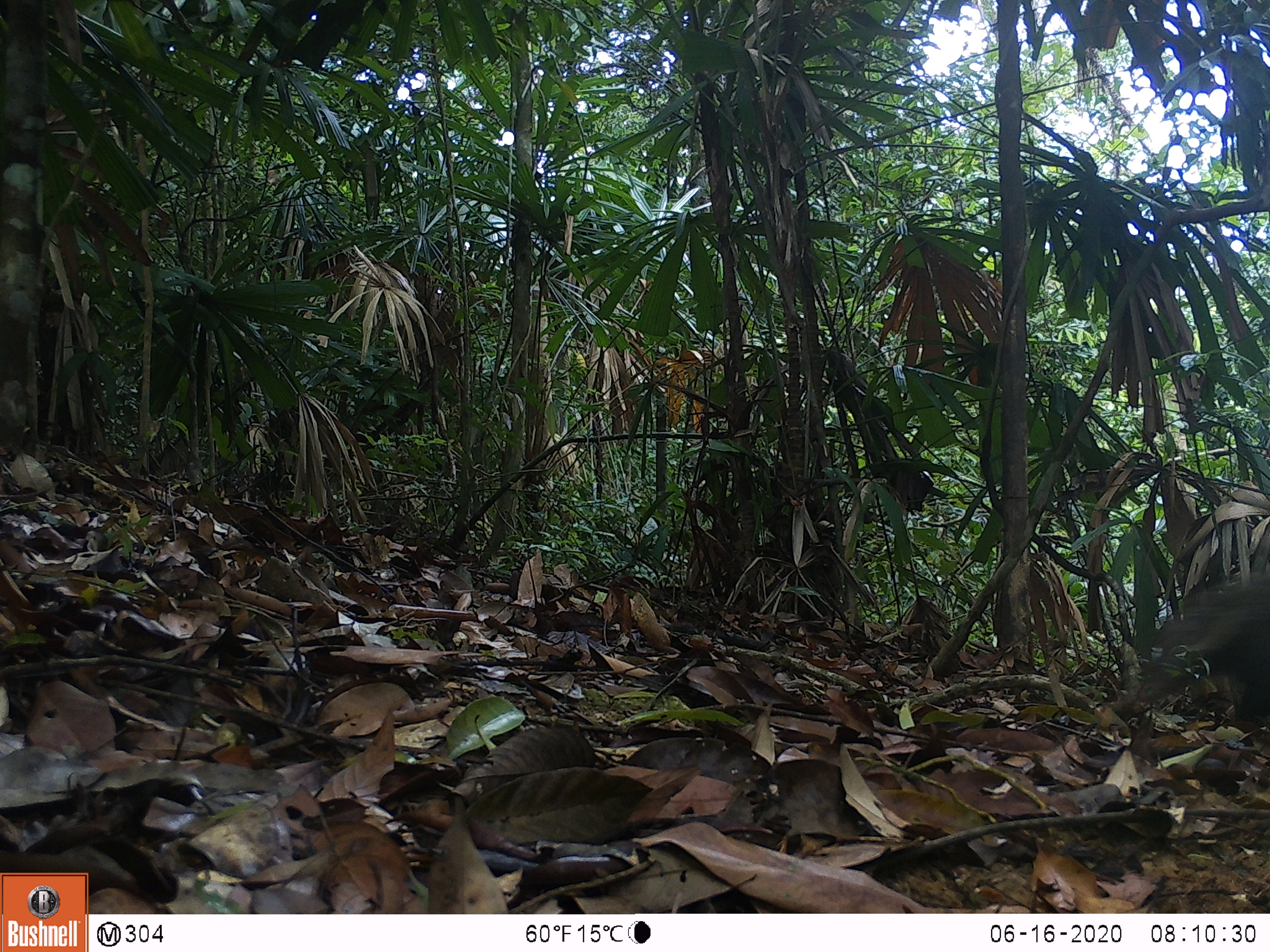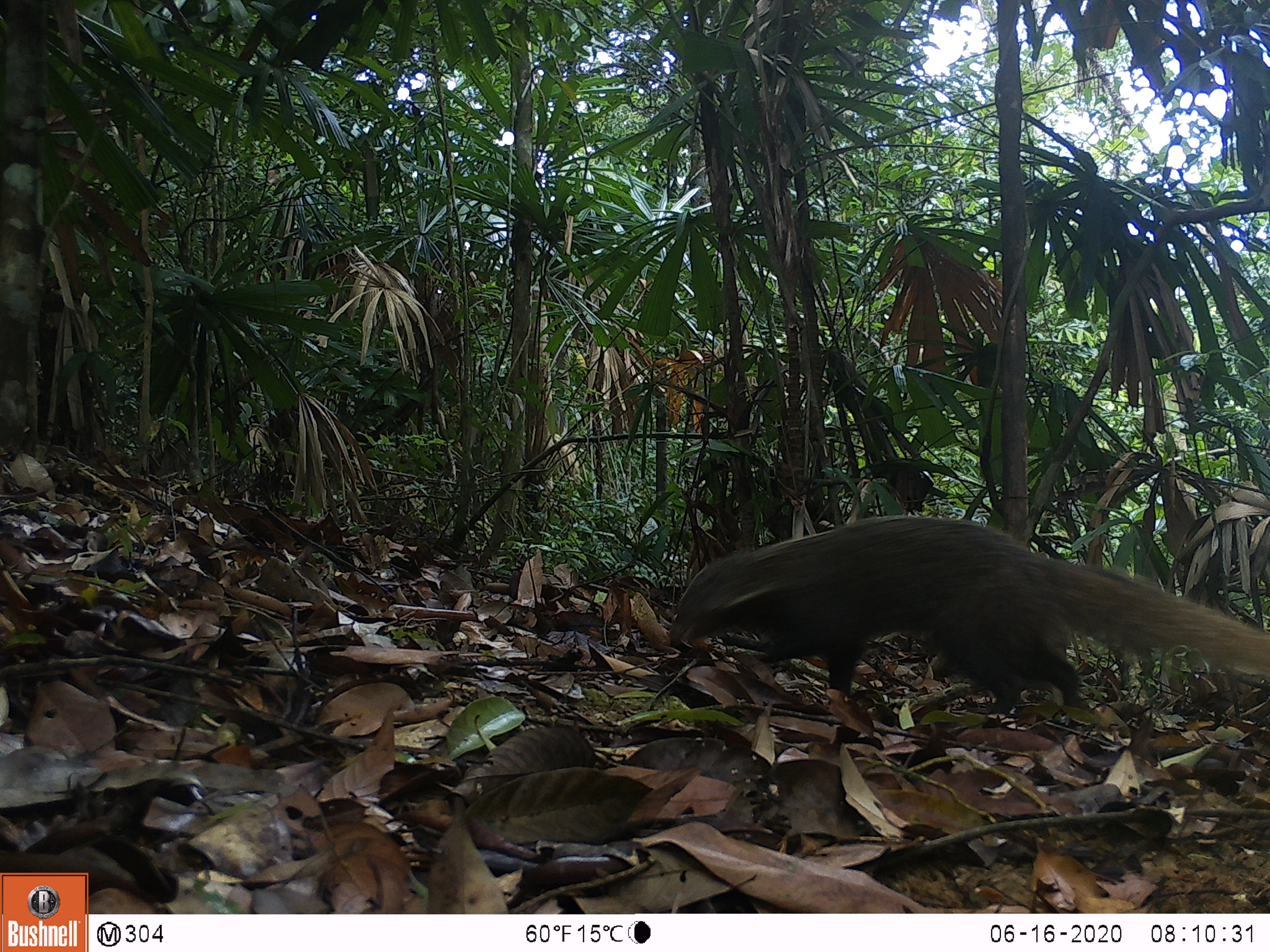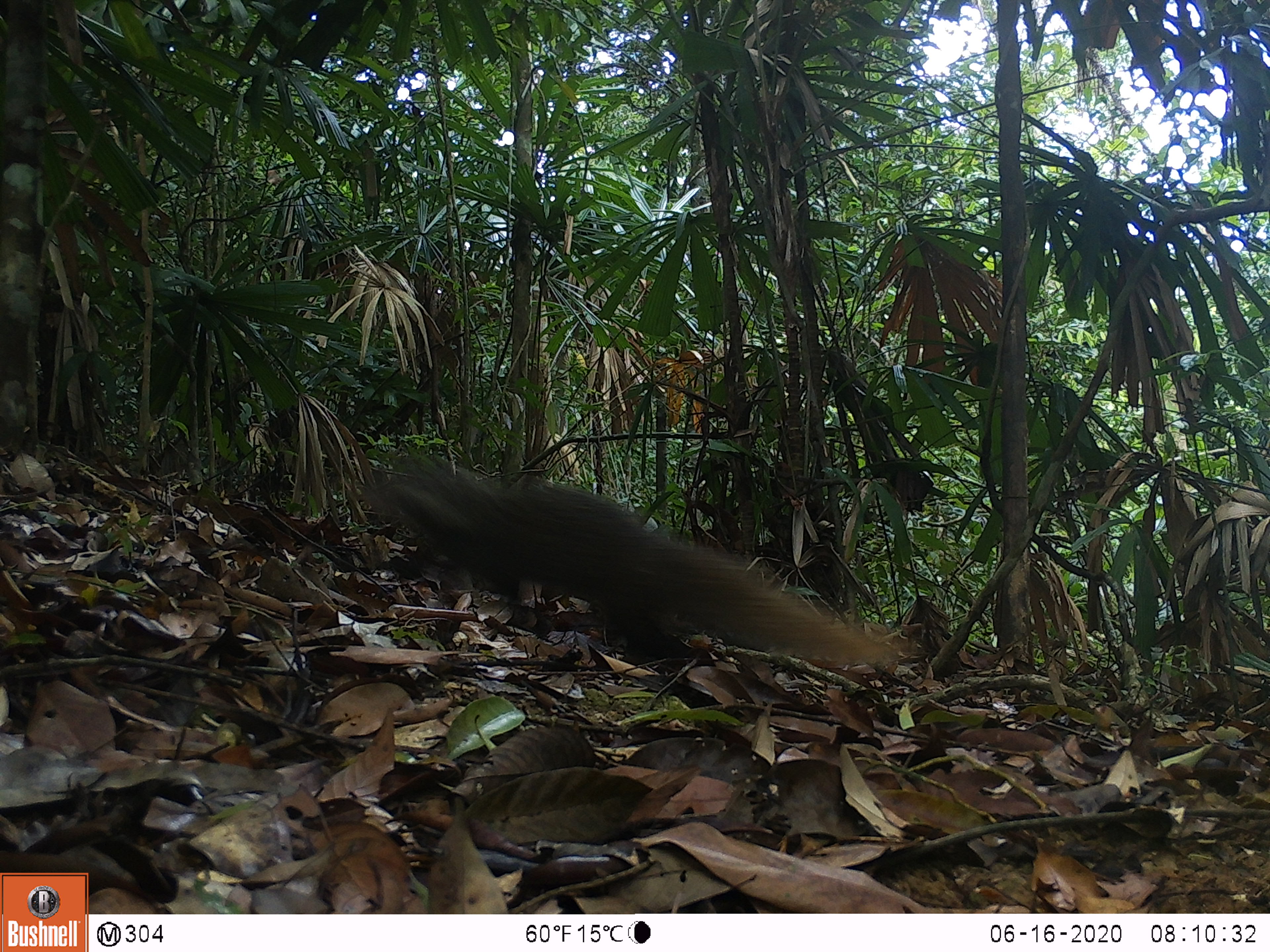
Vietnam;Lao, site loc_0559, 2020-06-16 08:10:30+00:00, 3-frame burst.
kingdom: Animalia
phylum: Chordata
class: Mammalia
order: Carnivora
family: Herpestidae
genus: Urva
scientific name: Urva urva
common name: crab-eating mongoose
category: crab eating mongoose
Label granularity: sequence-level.